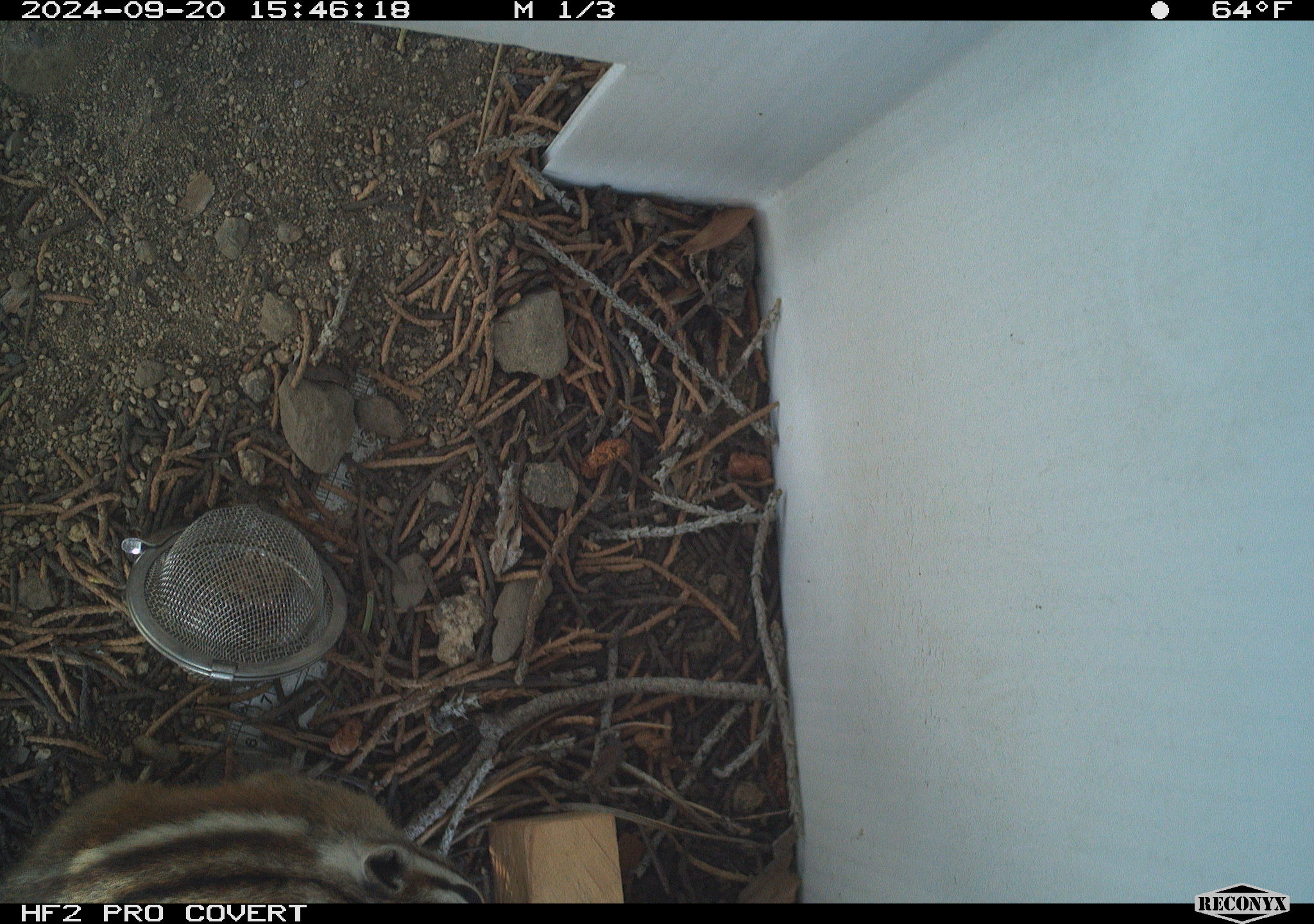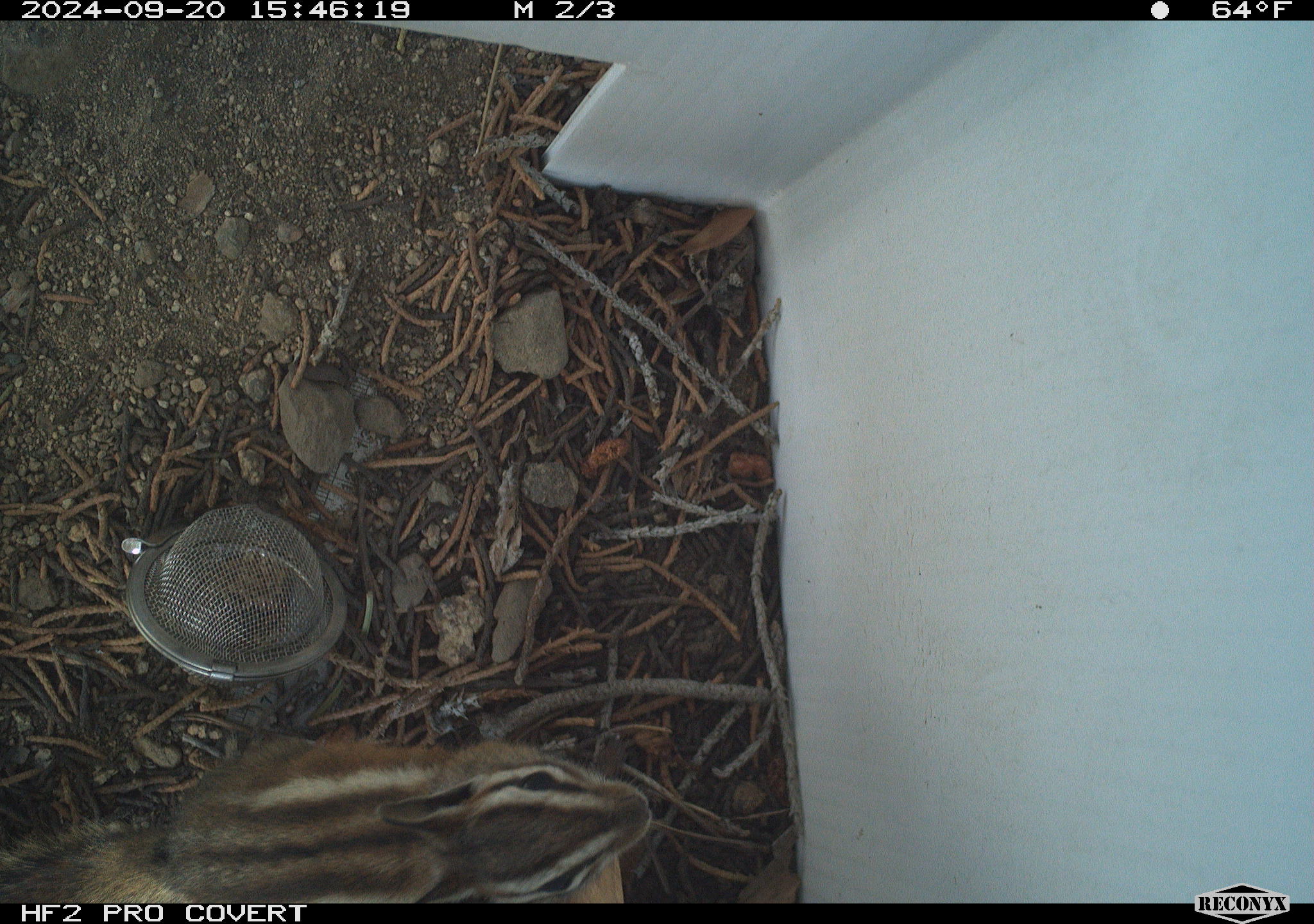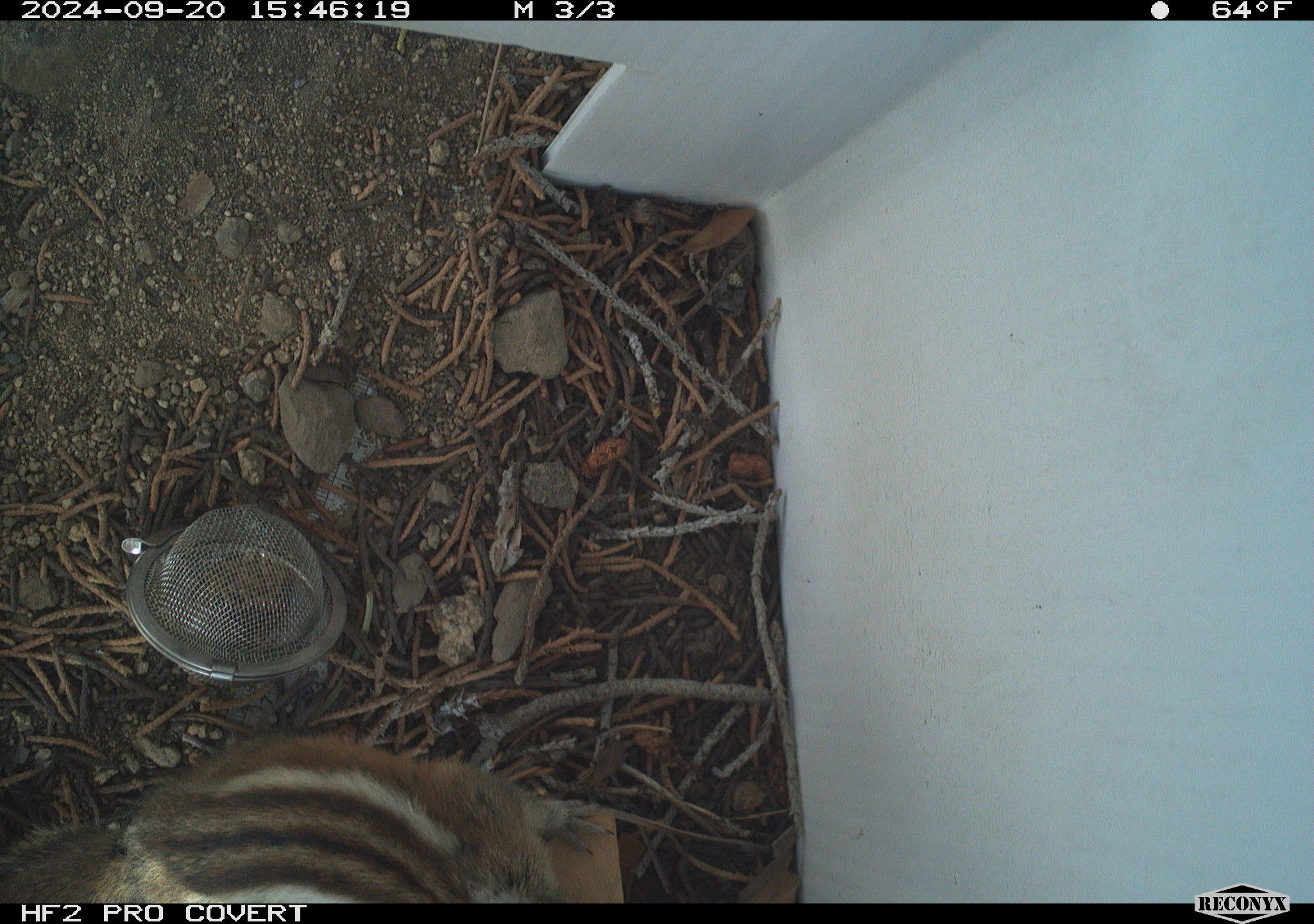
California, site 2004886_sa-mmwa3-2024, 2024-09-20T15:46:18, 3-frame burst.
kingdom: Animalia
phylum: Chordata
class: Mammalia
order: Rodentia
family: Sciuridae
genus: Neotamias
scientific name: Neotamias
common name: western chipmunks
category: neotamias species